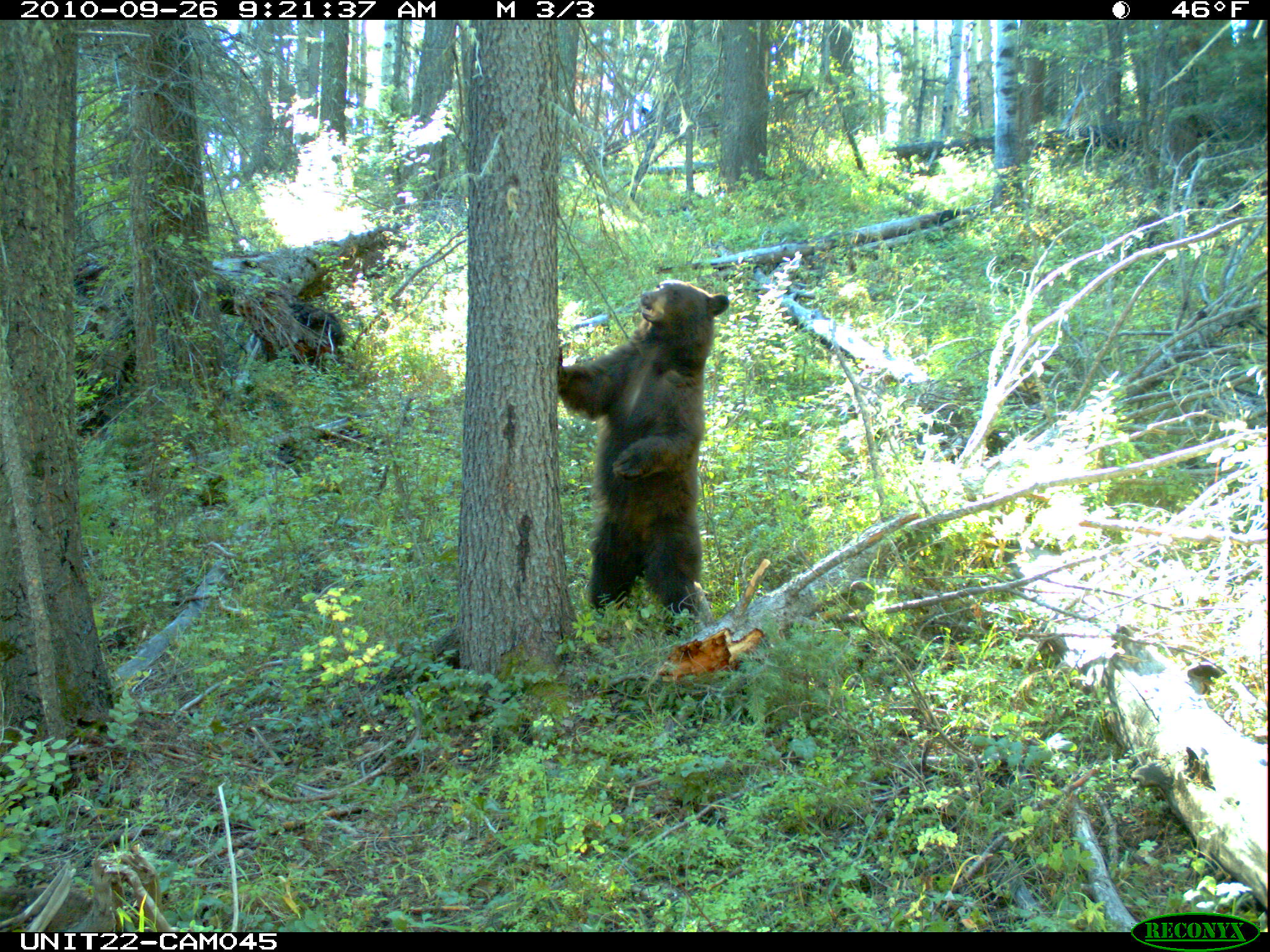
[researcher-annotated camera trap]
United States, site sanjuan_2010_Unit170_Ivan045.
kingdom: Animalia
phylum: Chordata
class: Mammalia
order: Carnivora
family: Ursidae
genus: Ursus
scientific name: Ursus americanus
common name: american black bear